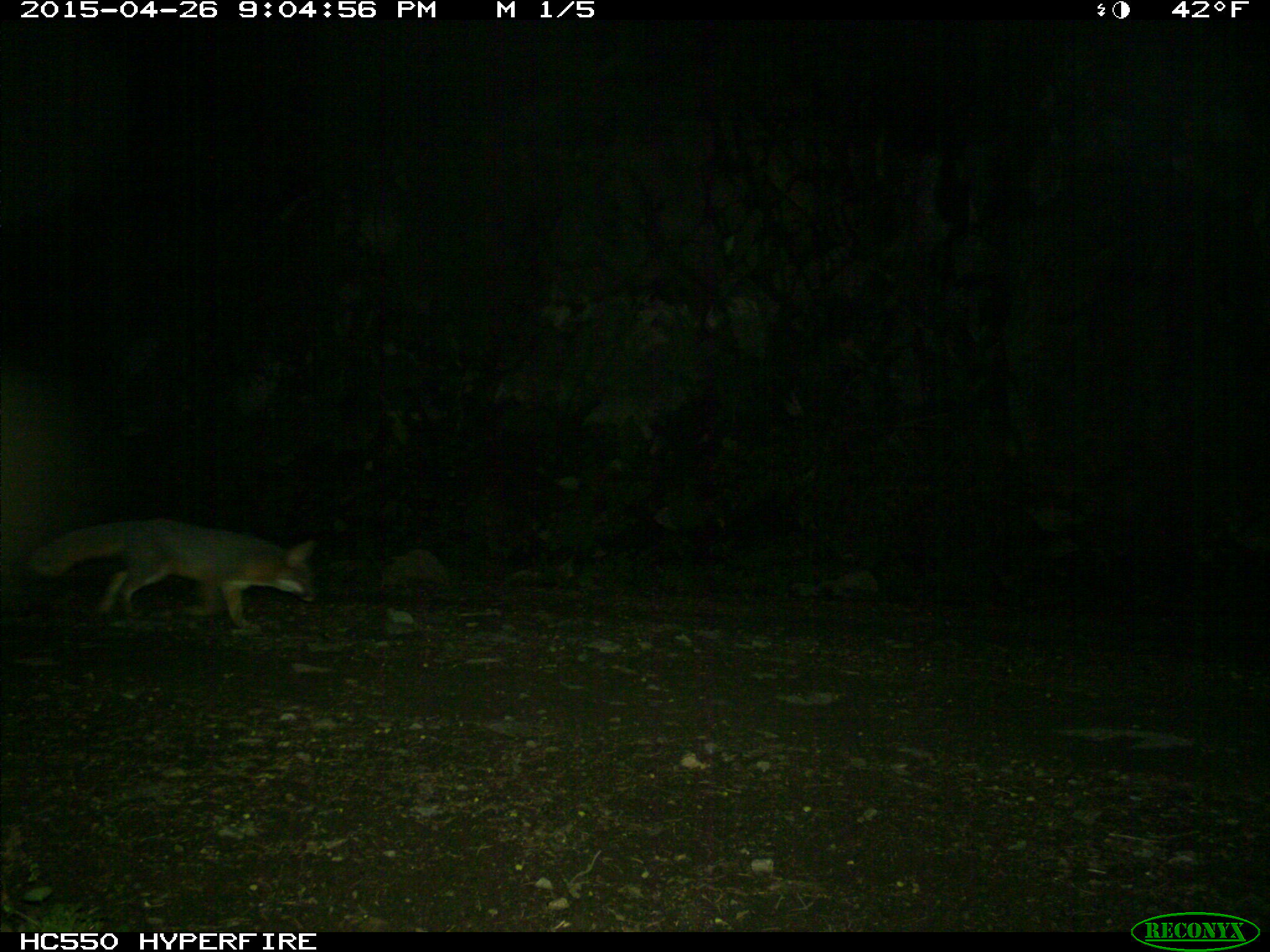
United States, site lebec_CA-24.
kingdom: Animalia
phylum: Chordata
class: Mammalia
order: Carnivora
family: Canidae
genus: Urocyon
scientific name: Urocyon cinereoargenteus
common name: gray fox